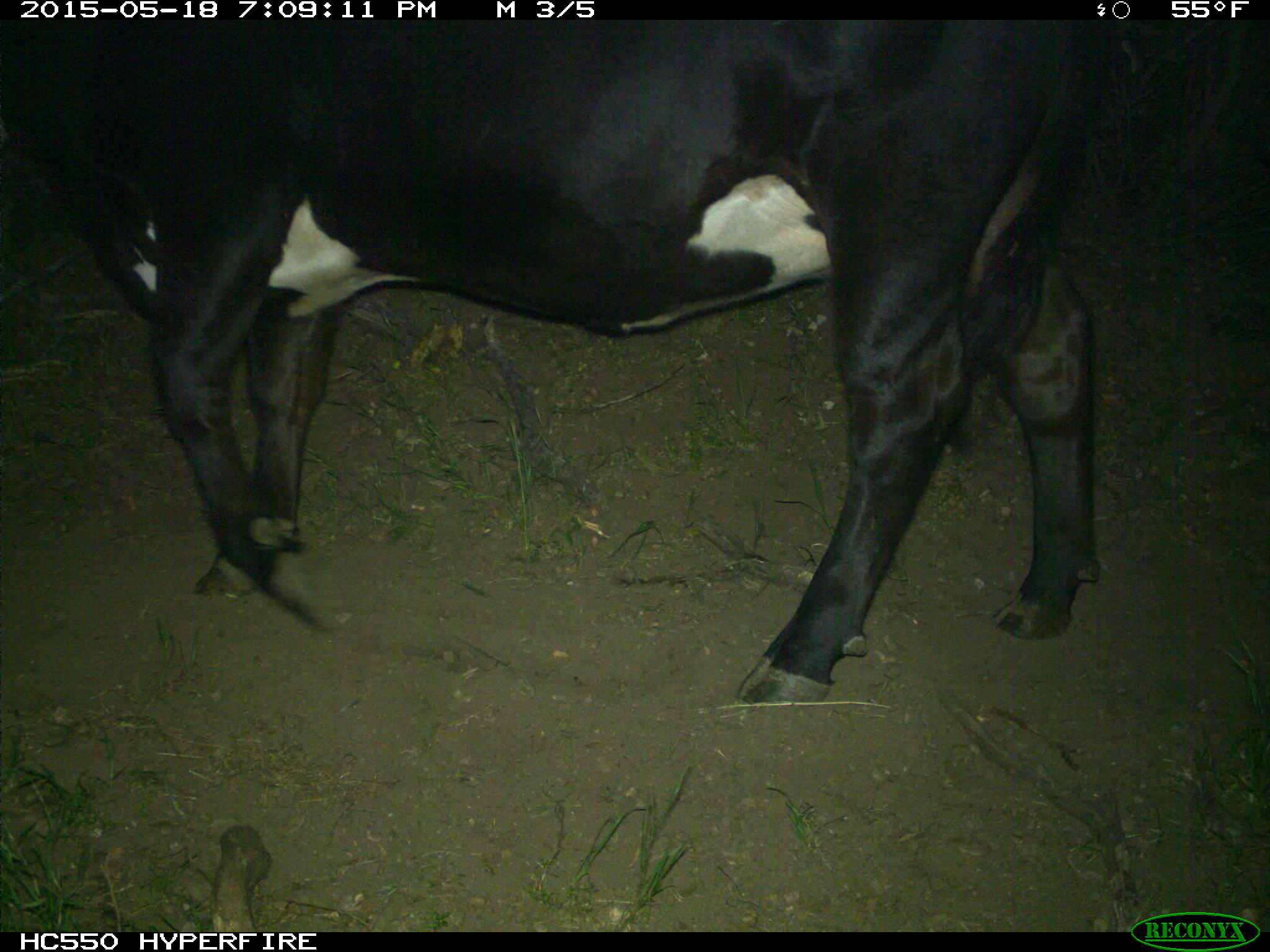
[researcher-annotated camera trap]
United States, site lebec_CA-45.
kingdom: Animalia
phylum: Chordata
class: Mammalia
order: Artiodactyla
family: Bovidae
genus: Bos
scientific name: Bos taurus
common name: domestic cow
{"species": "Bos taurus (domestic cow)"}